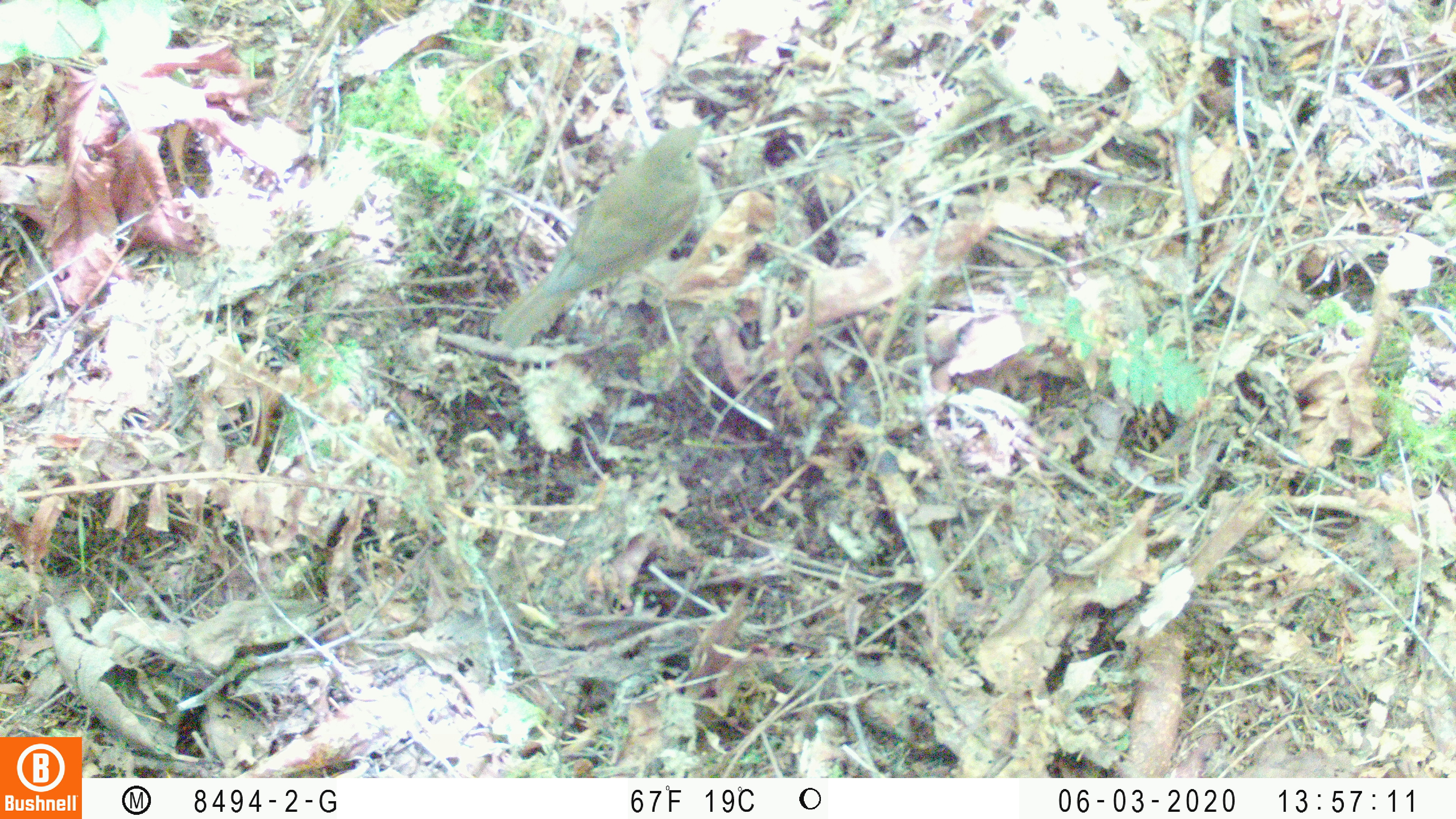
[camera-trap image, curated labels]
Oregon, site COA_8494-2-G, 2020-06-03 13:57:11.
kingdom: Animalia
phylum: Chordata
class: Aves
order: Passeriformes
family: Turdidae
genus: Catharus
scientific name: Catharus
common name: brown thrushes and nightingale-thrushes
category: catharus species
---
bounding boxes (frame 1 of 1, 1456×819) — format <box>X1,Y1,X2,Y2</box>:
catharus species: <box>492,108,720,355</box>